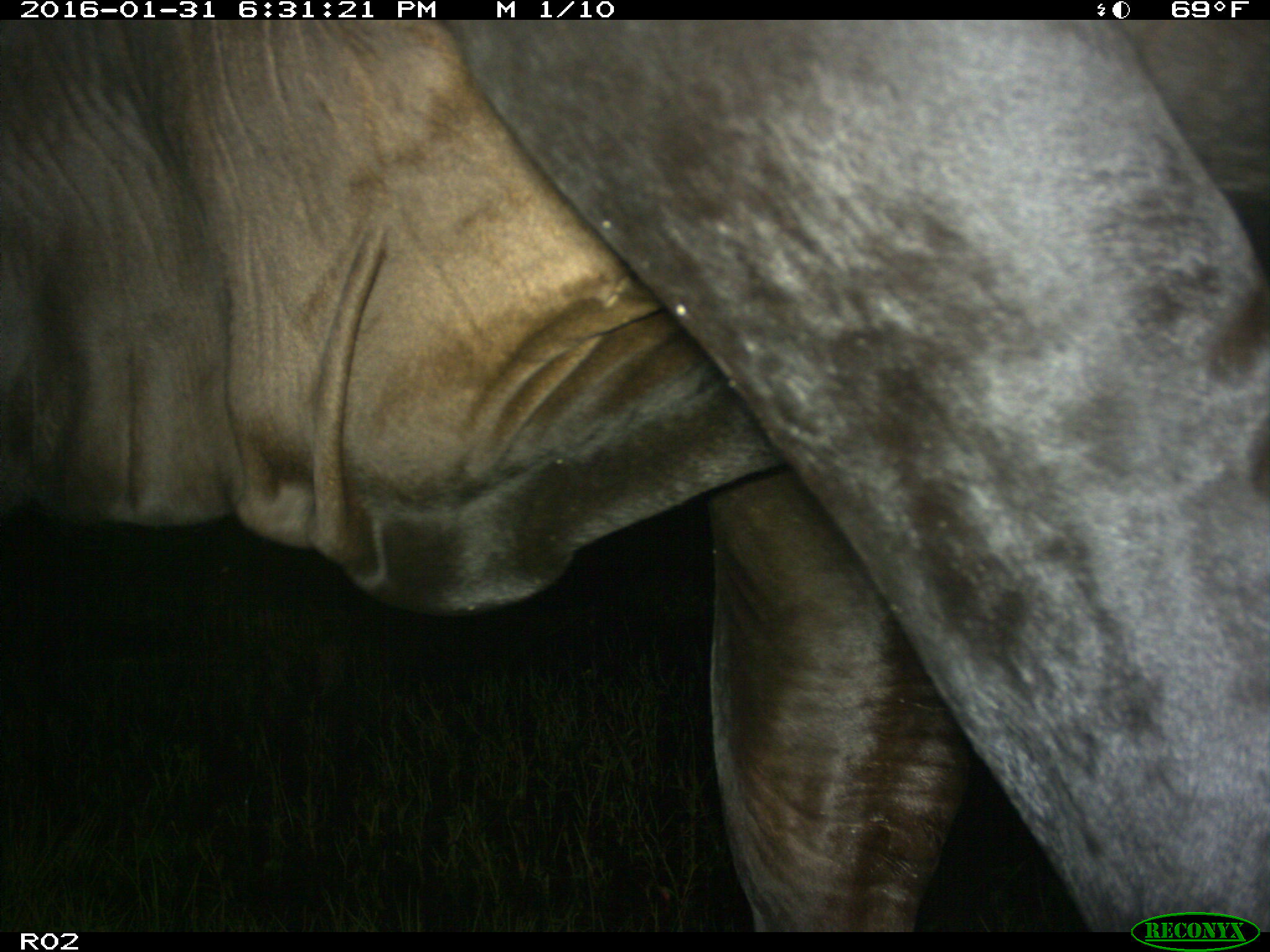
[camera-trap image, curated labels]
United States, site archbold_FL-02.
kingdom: Animalia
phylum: Chordata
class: Mammalia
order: Artiodactyla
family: Bovidae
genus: Bos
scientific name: Bos taurus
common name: domestic cow